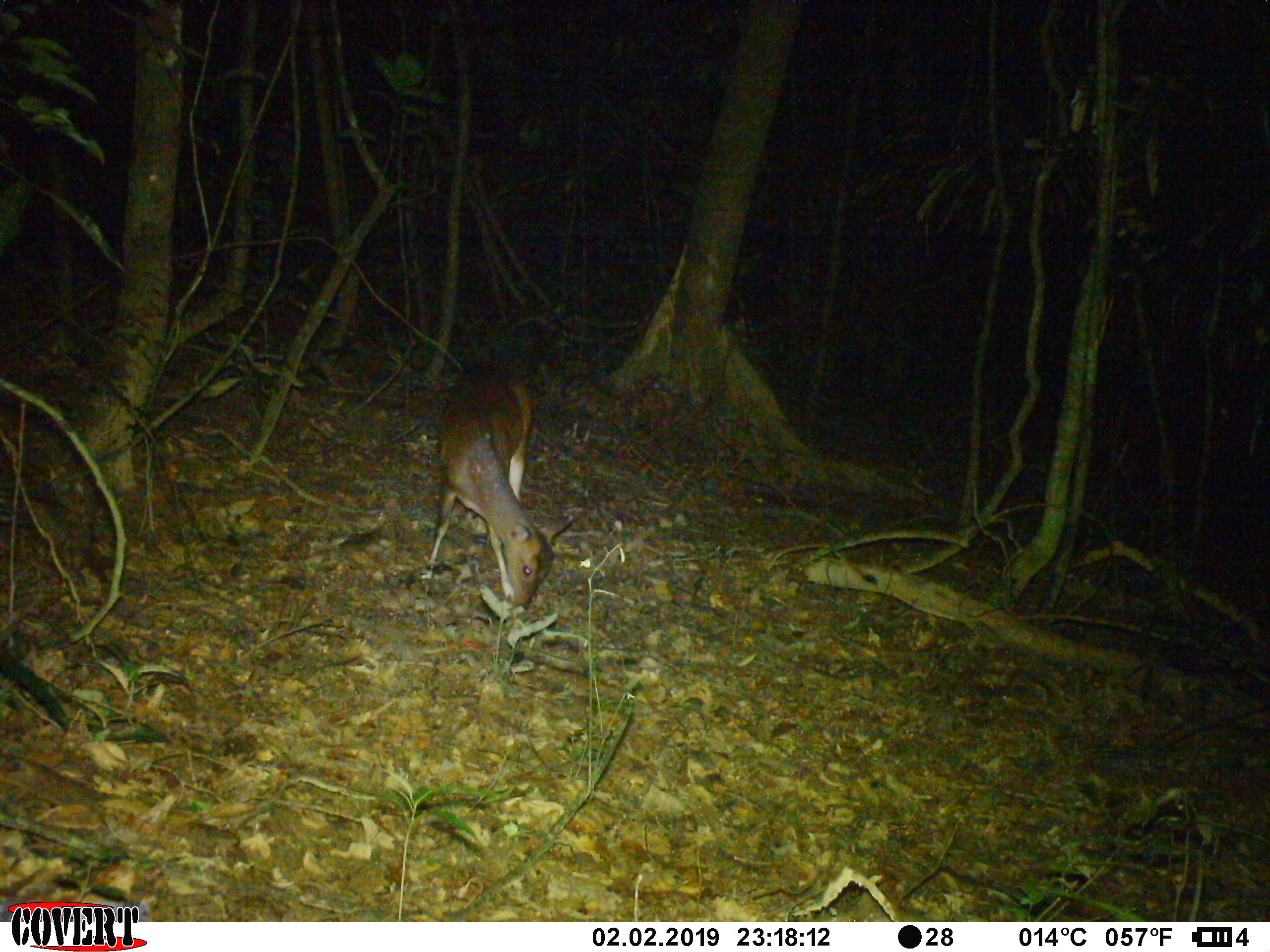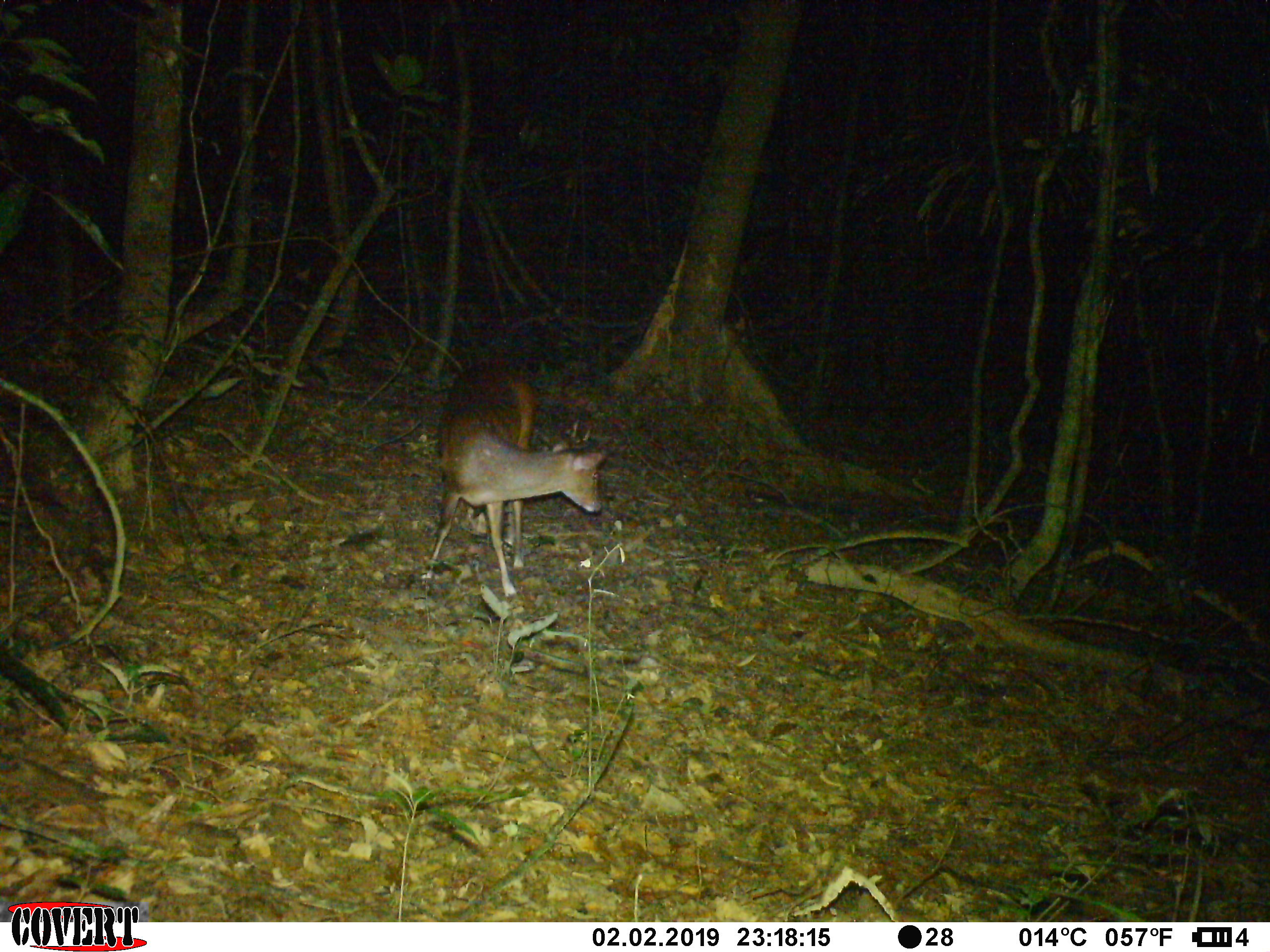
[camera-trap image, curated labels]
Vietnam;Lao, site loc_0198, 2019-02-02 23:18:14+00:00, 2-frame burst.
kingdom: Animalia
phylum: Chordata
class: Mammalia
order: Artiodactyla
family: Cervidae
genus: Muntiacus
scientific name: Muntiacus vuquangensis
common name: large-antlered muntjac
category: large antlered muntjac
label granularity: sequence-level